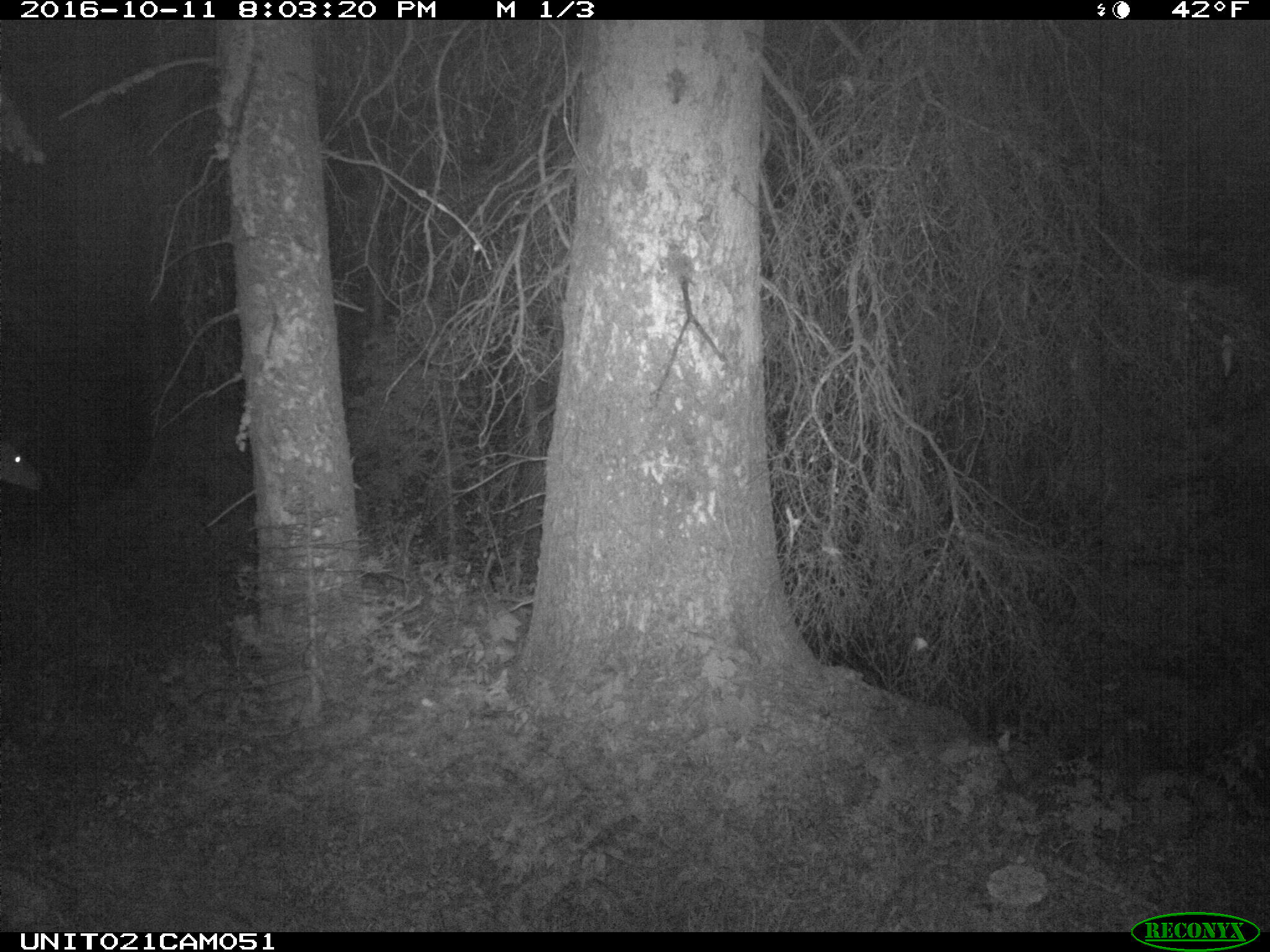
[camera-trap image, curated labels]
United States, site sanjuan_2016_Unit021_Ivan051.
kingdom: Animalia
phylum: Chordata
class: Mammalia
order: Artiodactyla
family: Cervidae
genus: Odocoileus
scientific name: Odocoileus hemionus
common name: mule deer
Odocoileus hemionus (mule deer).